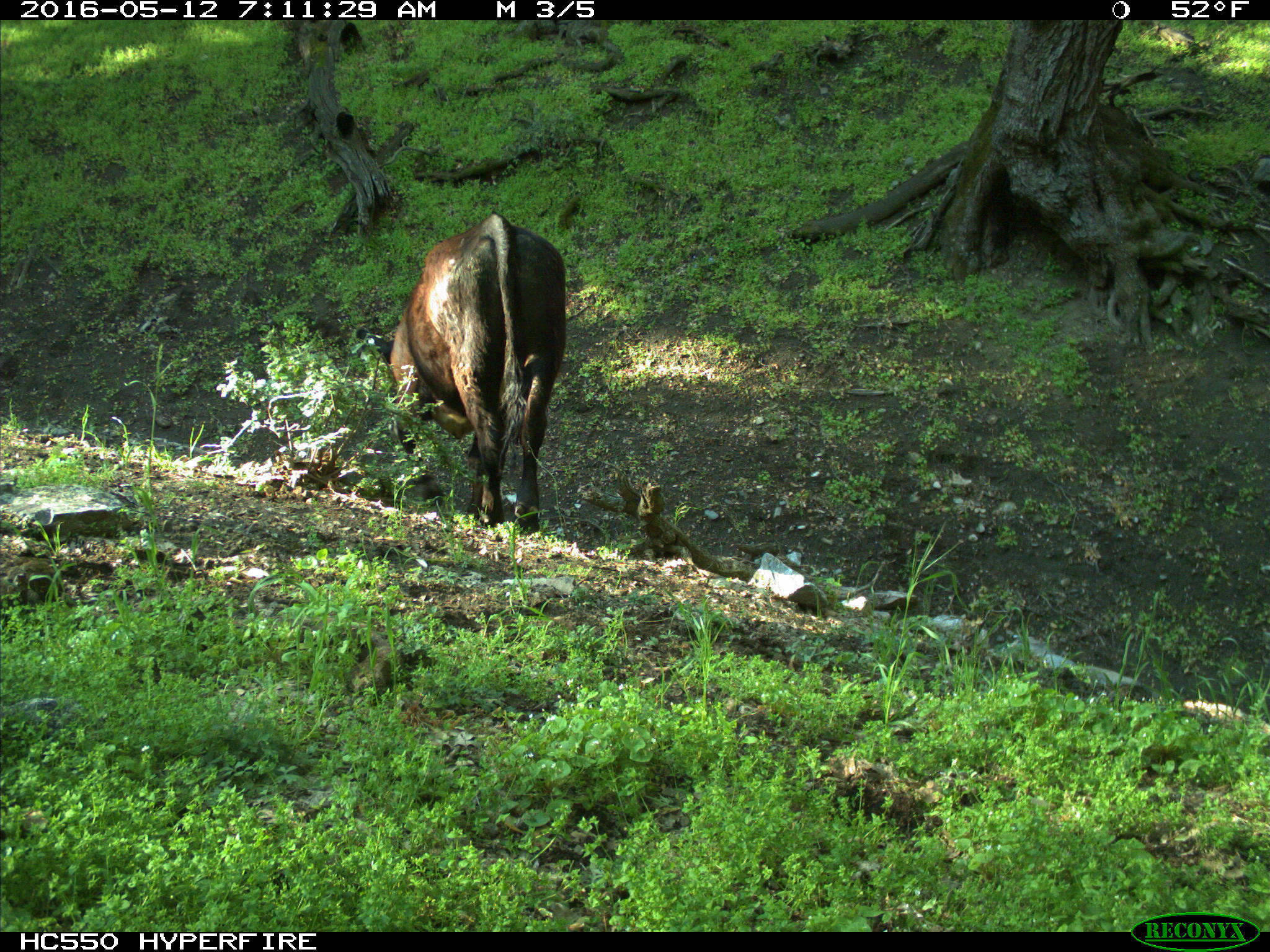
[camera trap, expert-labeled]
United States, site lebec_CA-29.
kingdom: Animalia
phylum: Chordata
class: Mammalia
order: Artiodactyla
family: Bovidae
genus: Bos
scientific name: Bos taurus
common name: domestic cow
Bos taurus (domestic cow).